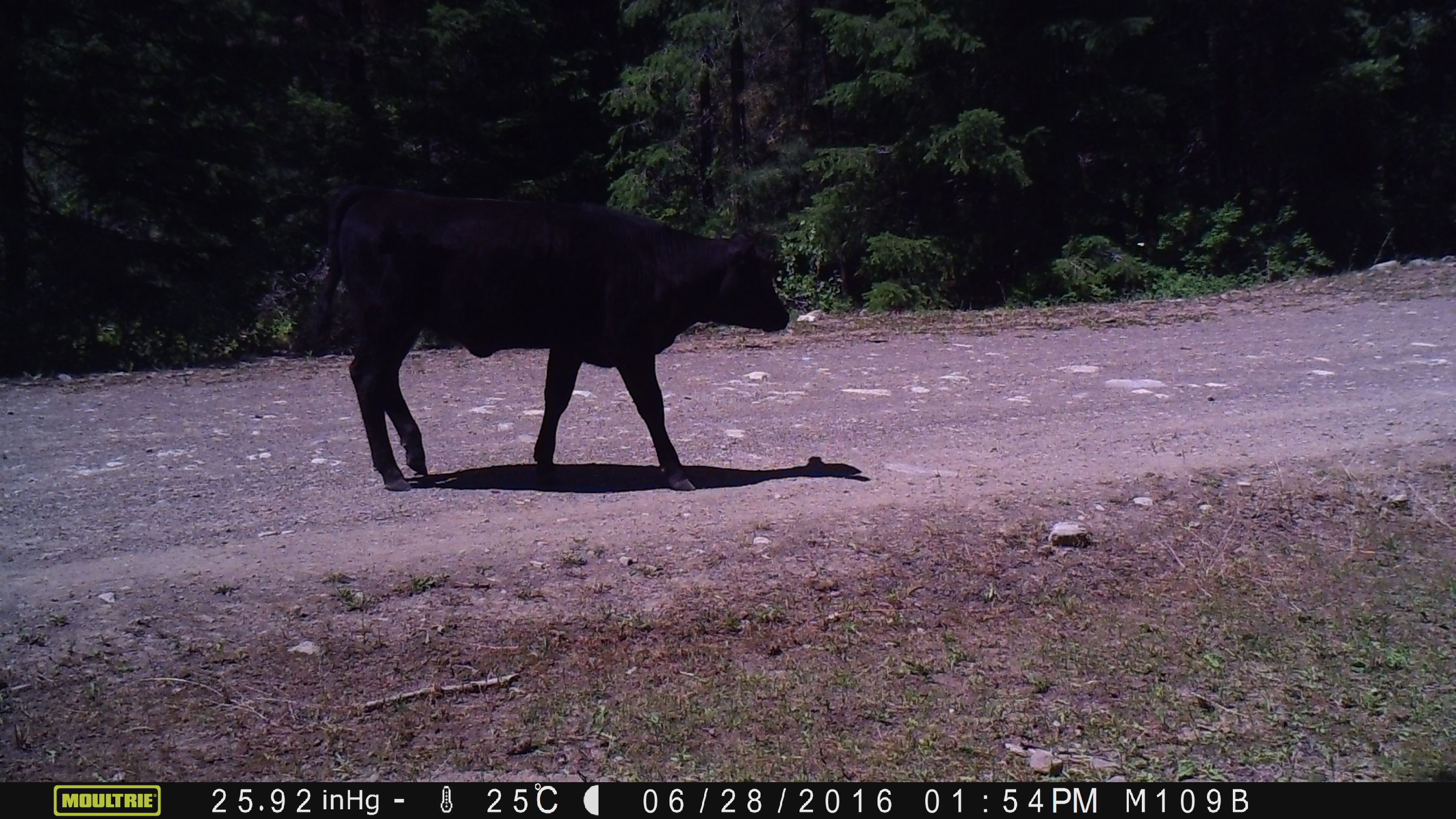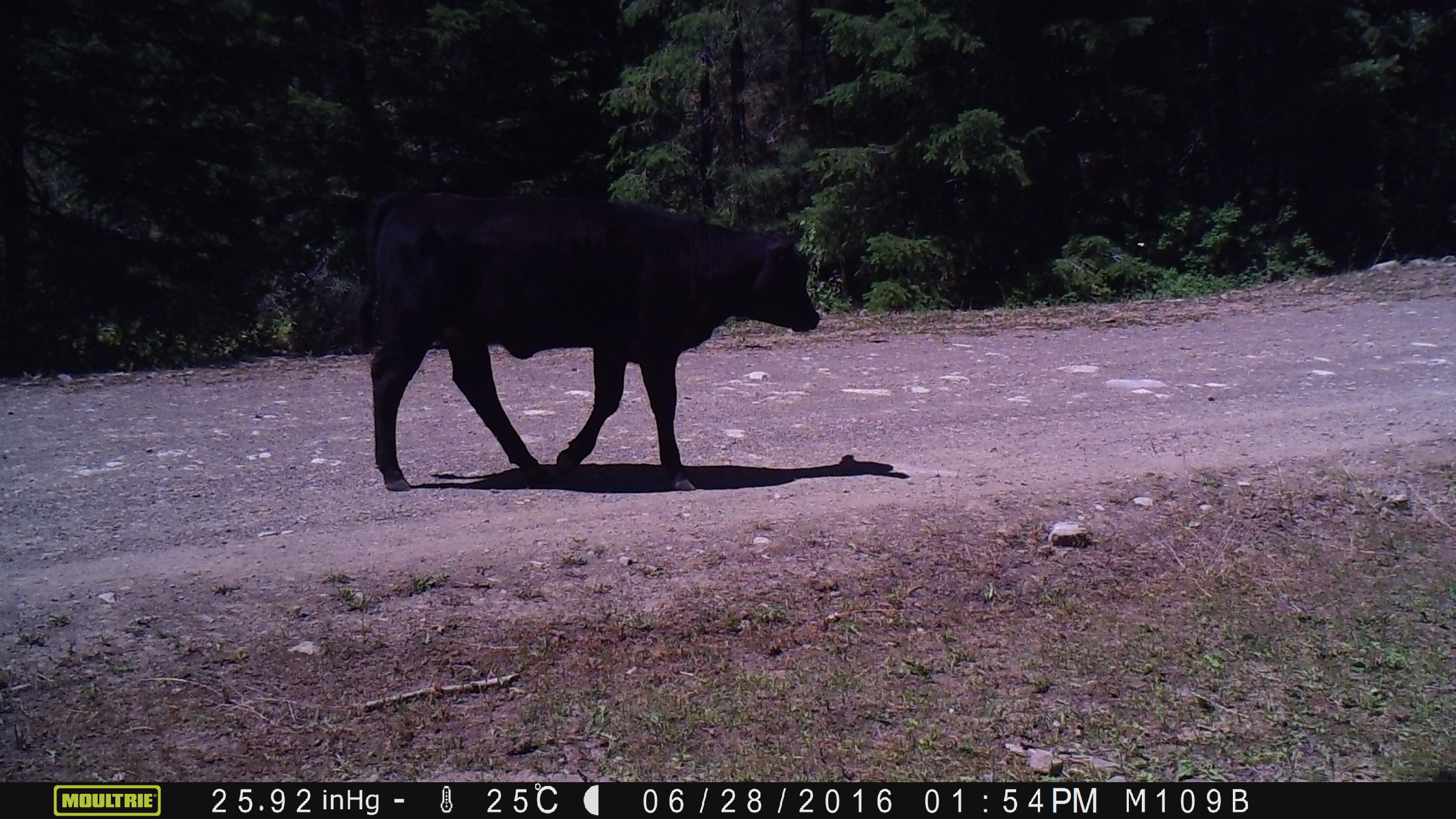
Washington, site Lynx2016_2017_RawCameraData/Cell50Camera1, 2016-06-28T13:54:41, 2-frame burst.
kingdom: Animalia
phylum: Chordata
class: Mammalia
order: Artiodactyla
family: Bovidae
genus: Bos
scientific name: Bos taurus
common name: domestic cattle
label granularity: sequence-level